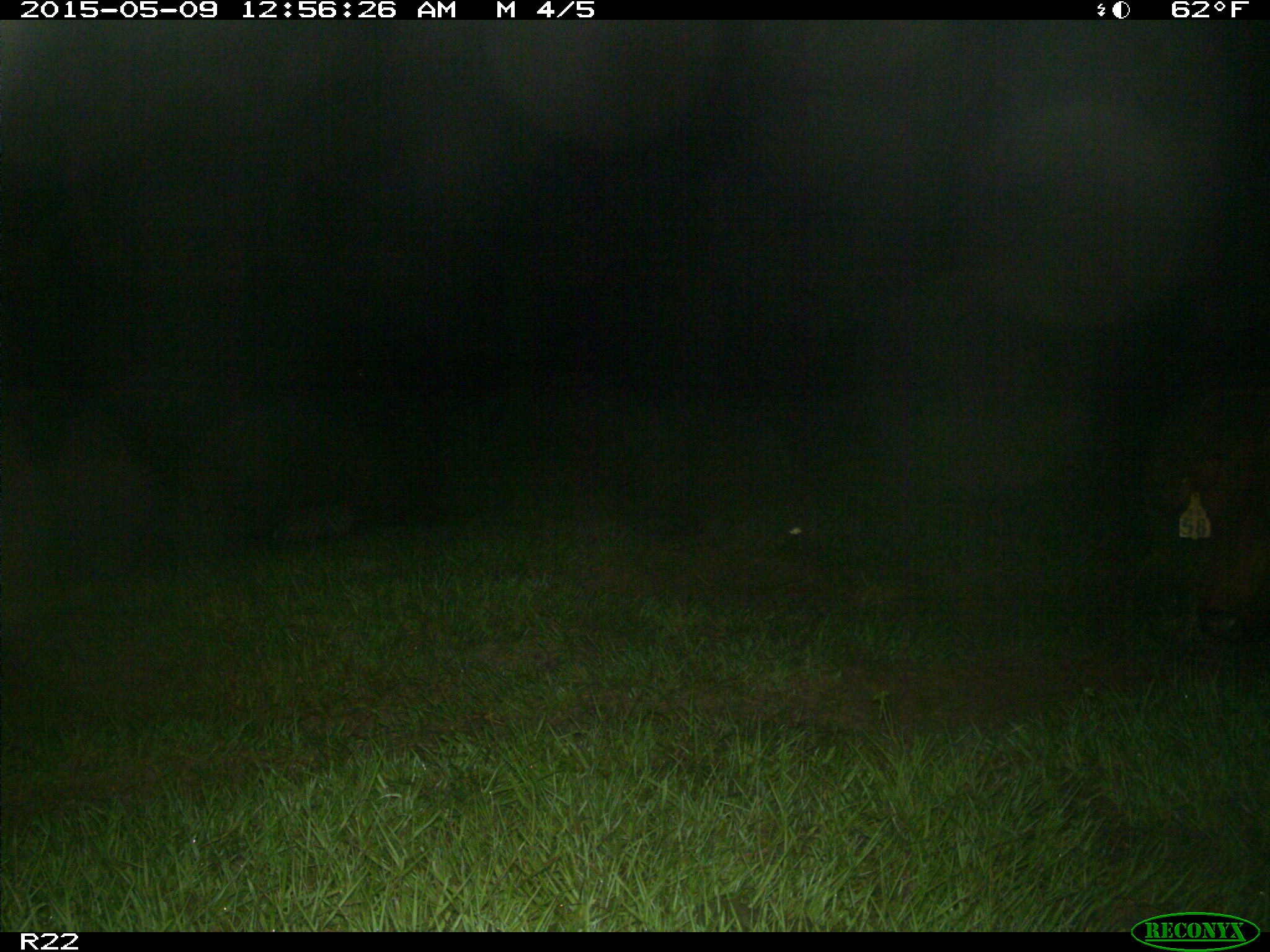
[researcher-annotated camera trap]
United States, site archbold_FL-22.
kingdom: Animalia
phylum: Chordata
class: Mammalia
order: Artiodactyla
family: Bovidae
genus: Bos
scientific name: Bos taurus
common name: domestic cow